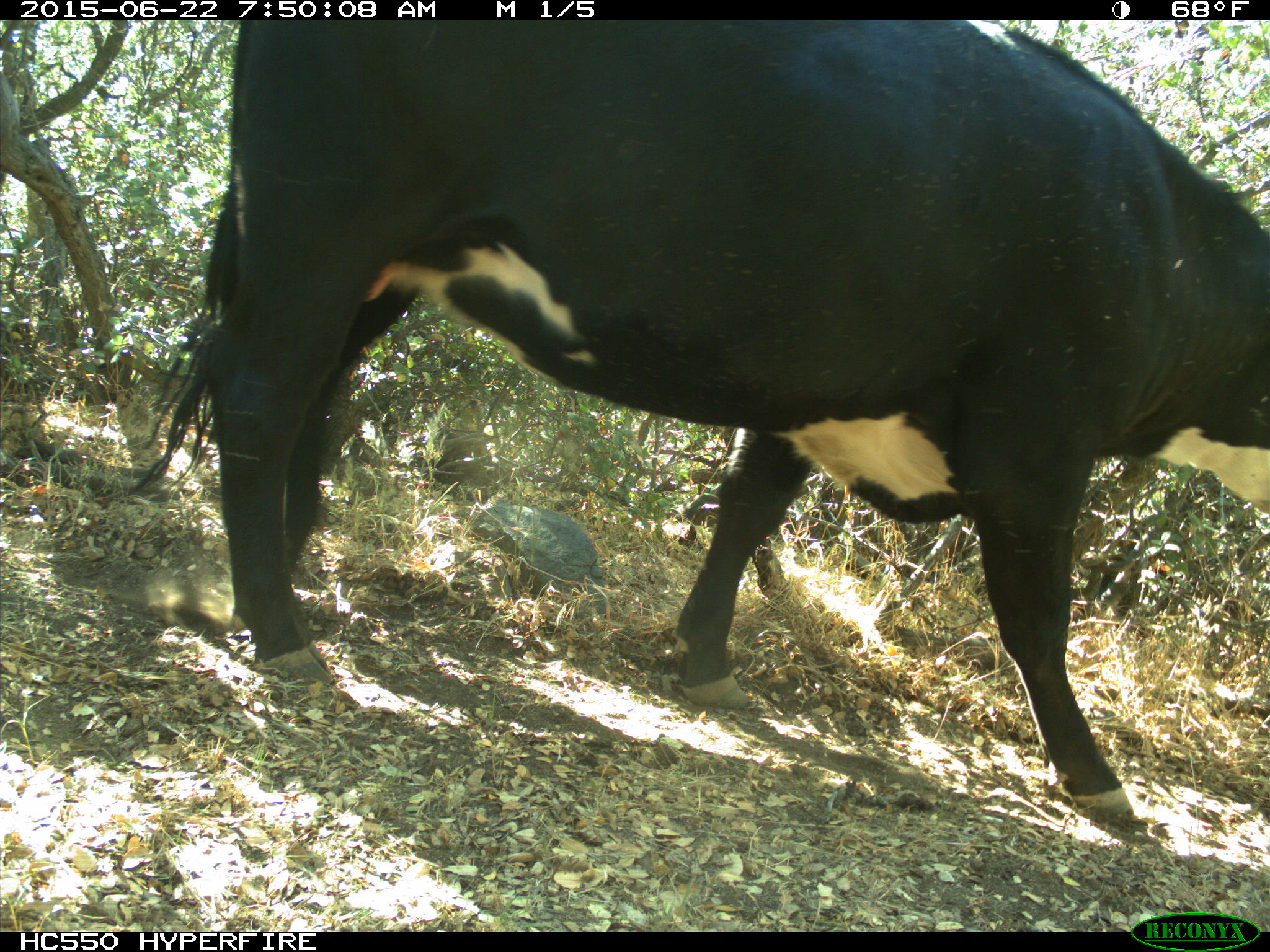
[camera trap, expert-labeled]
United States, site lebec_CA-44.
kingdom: Animalia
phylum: Chordata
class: Mammalia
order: Artiodactyla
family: Bovidae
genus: Bos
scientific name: Bos taurus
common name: domestic cow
Bos taurus (domestic cow).